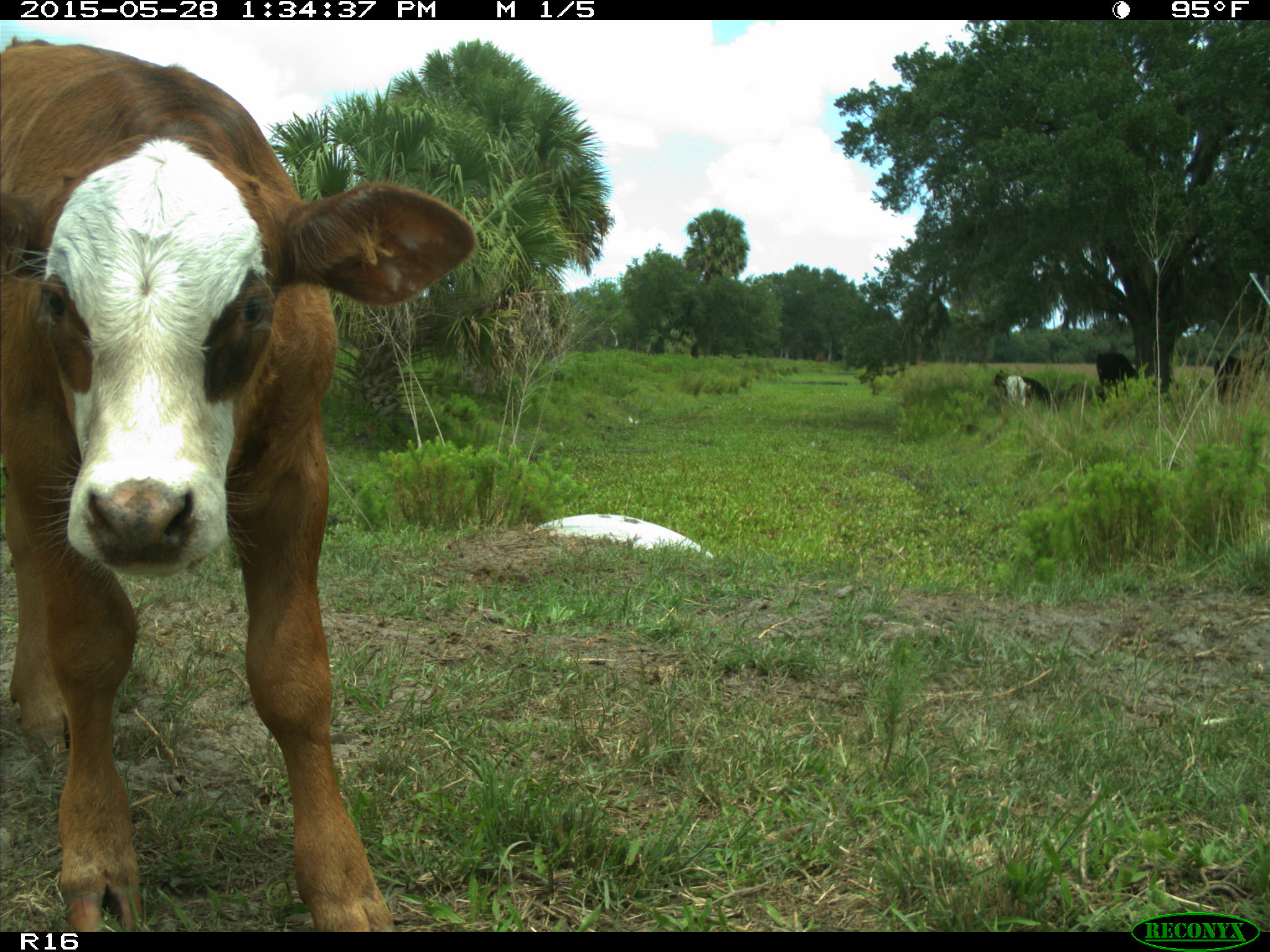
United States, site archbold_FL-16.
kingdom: Animalia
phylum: Chordata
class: Mammalia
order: Artiodactyla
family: Bovidae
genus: Bos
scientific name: Bos taurus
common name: domestic cow